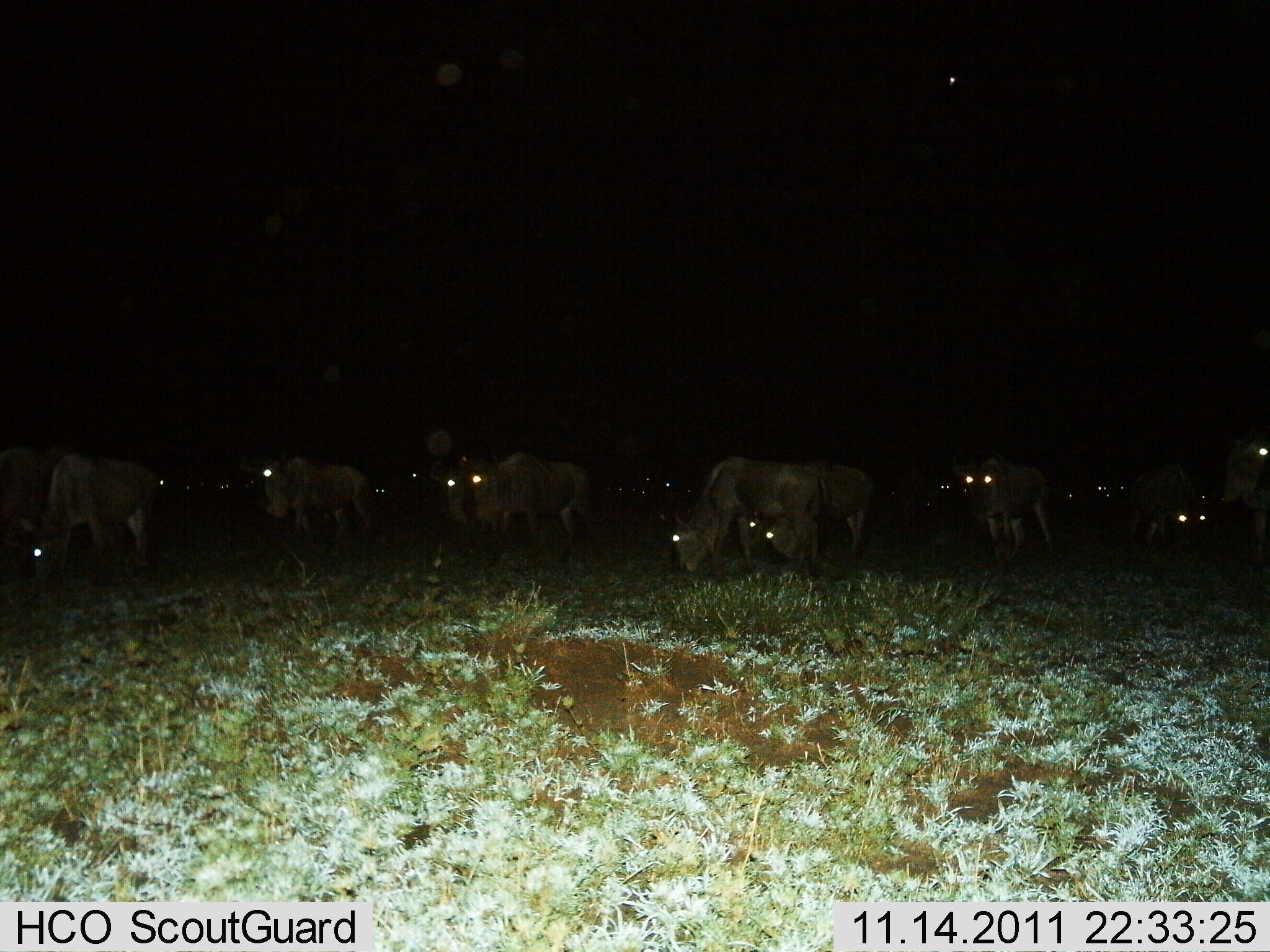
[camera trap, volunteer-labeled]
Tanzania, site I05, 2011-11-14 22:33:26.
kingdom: Animalia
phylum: Chordata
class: Mammalia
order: Artiodactyla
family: Bovidae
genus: Connochaetes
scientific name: Connochaetes taurinus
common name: blue wildebeest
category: wildebeest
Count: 11-50.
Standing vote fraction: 67%.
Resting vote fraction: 0%.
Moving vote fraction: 17%.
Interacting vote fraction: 0%.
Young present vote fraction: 0%.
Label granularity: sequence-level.